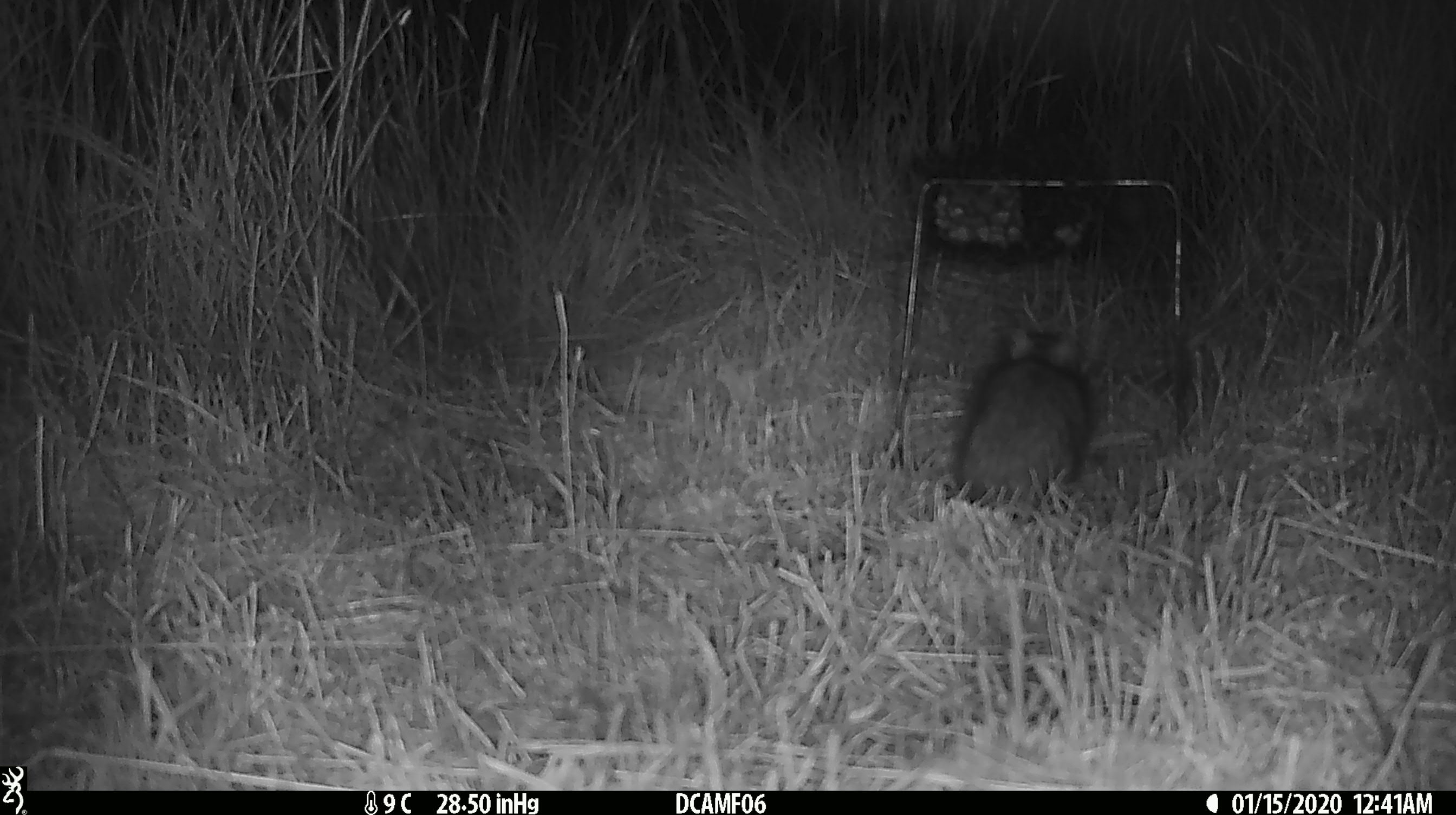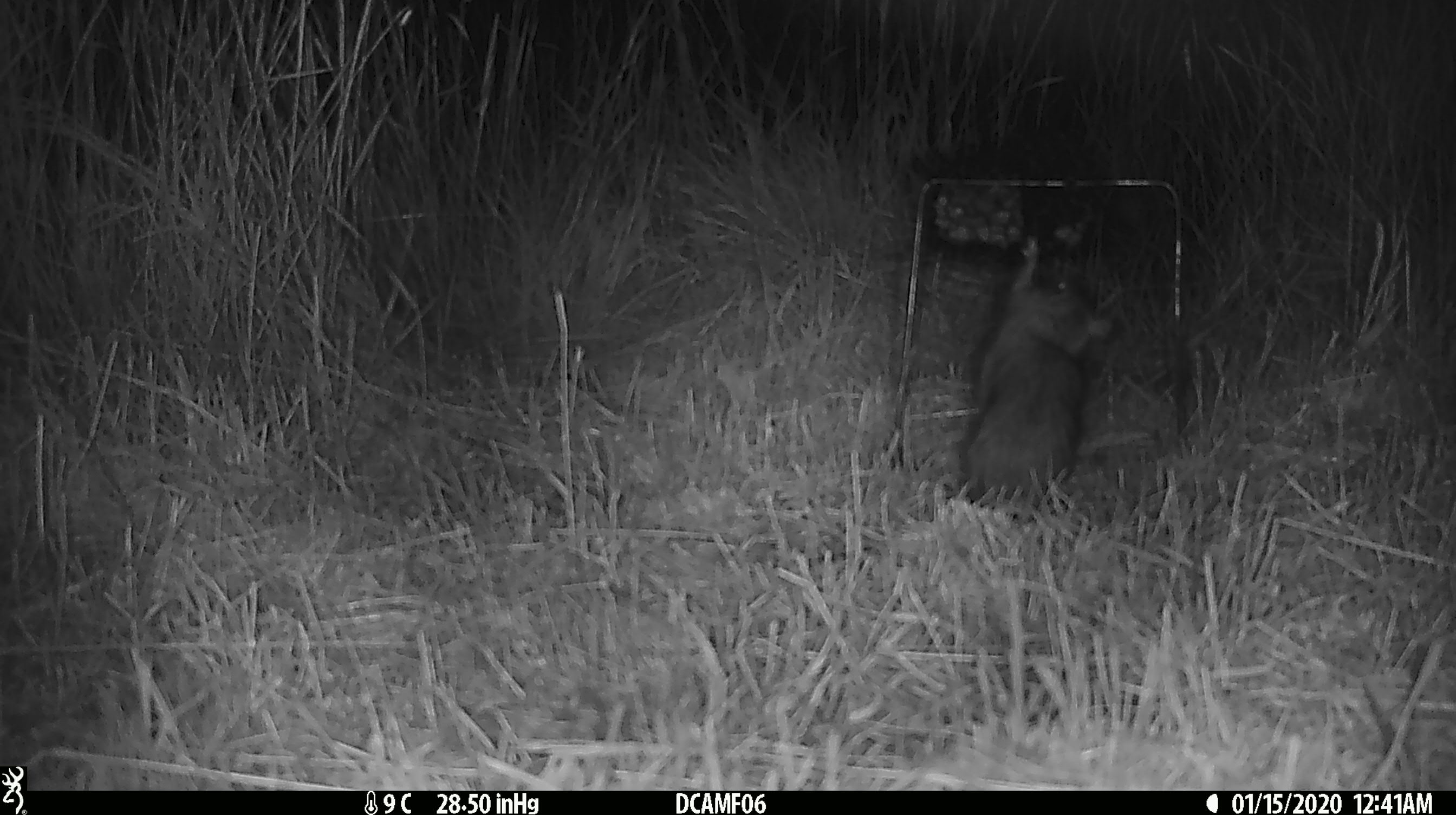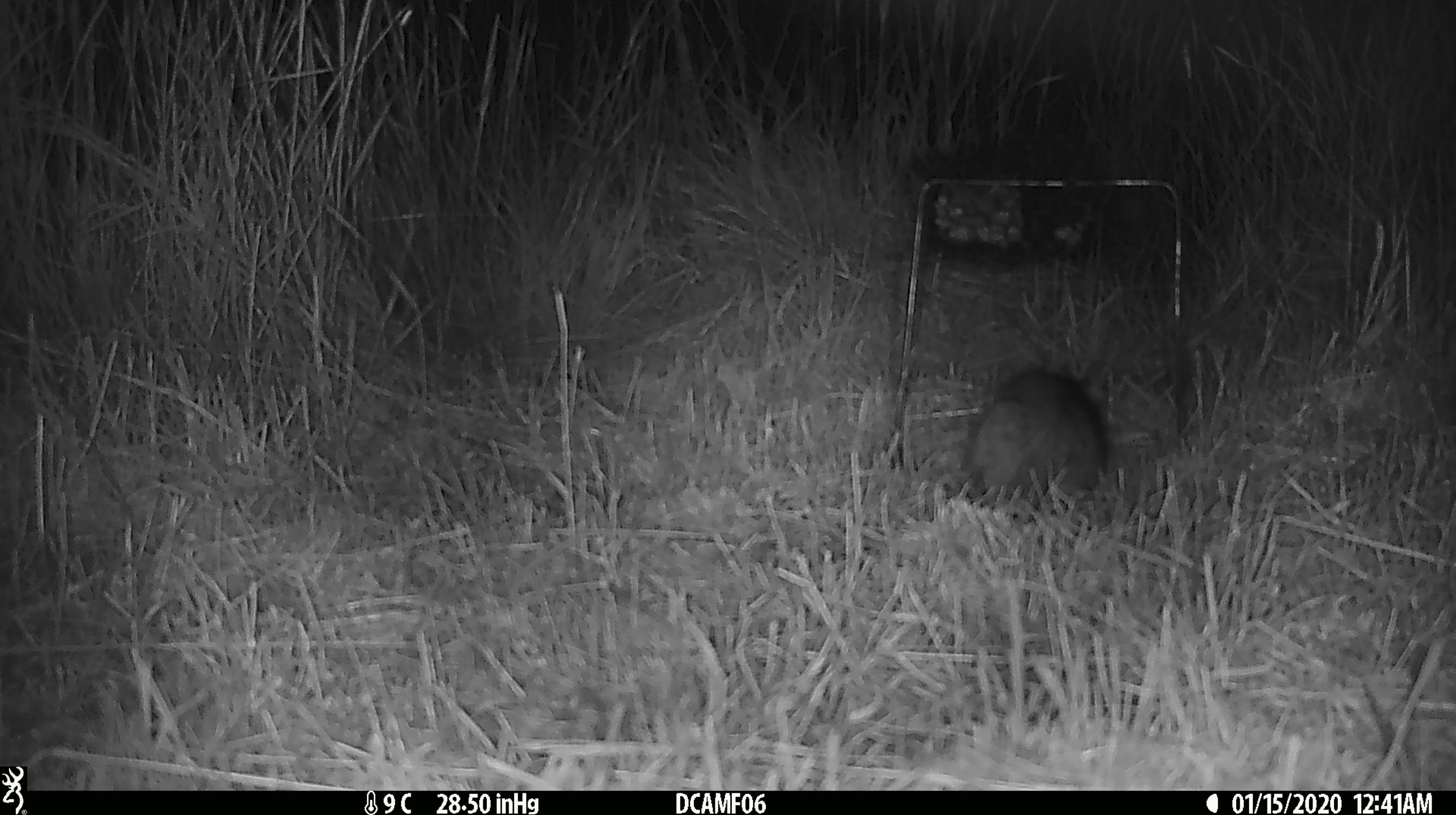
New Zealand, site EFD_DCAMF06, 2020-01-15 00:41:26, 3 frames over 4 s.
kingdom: Animalia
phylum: Chordata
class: Mammalia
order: Rodentia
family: Muridae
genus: Rattus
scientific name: Rattus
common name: rat